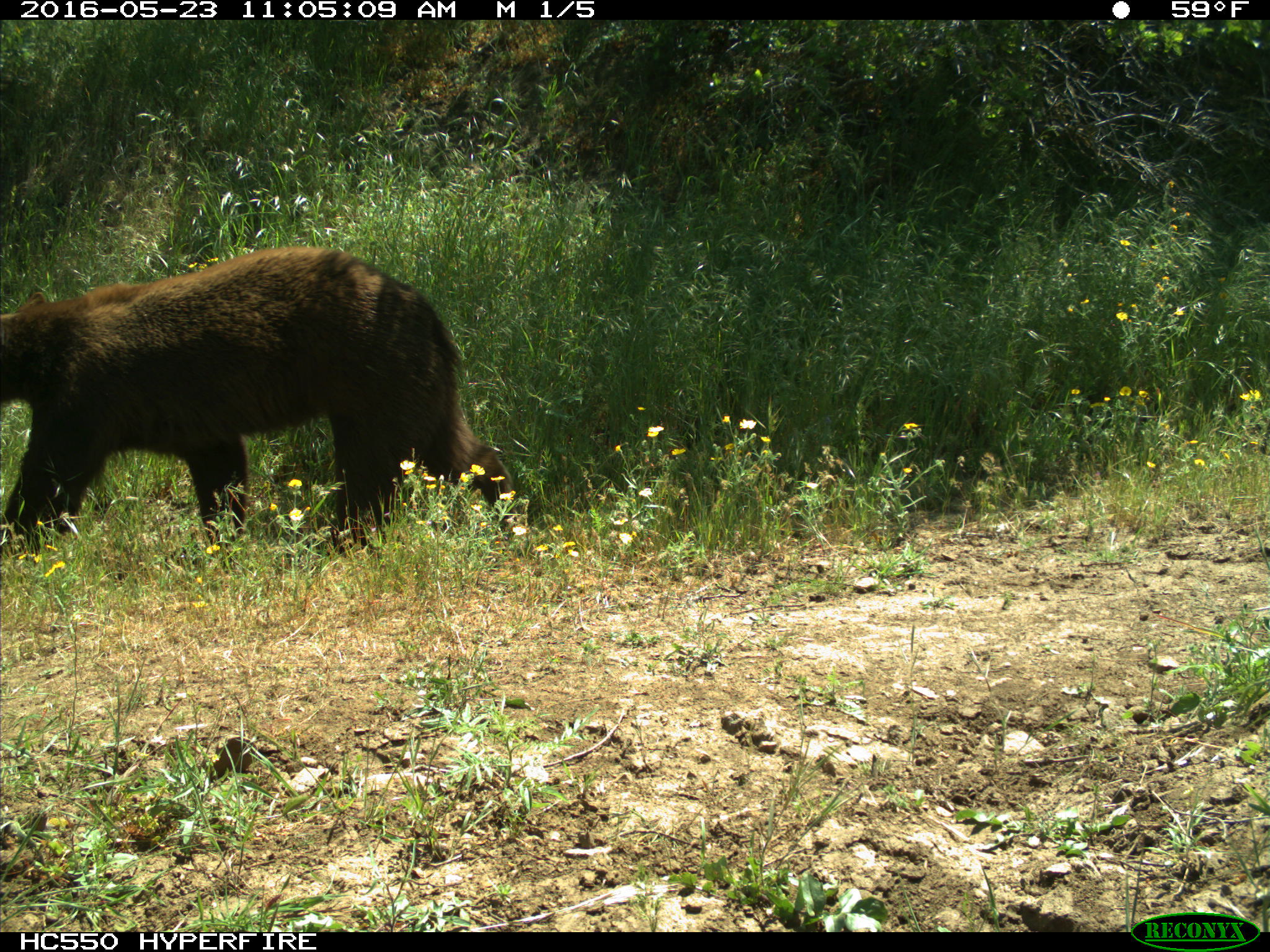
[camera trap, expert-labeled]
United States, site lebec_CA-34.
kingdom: Animalia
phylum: Chordata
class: Mammalia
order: Carnivora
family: Ursidae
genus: Ursus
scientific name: Ursus americanus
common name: american black bear